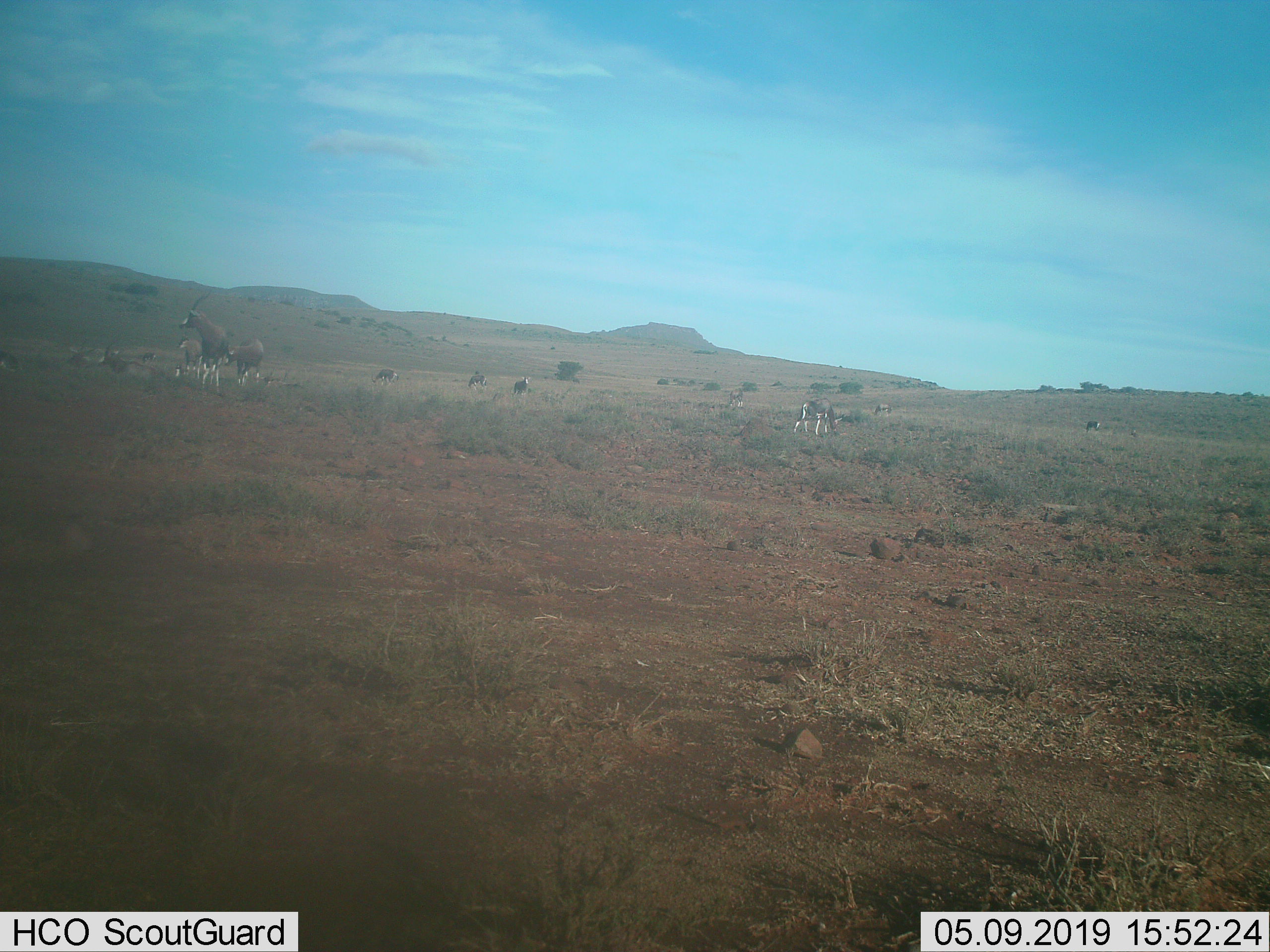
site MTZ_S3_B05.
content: unidentified animal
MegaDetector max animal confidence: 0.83